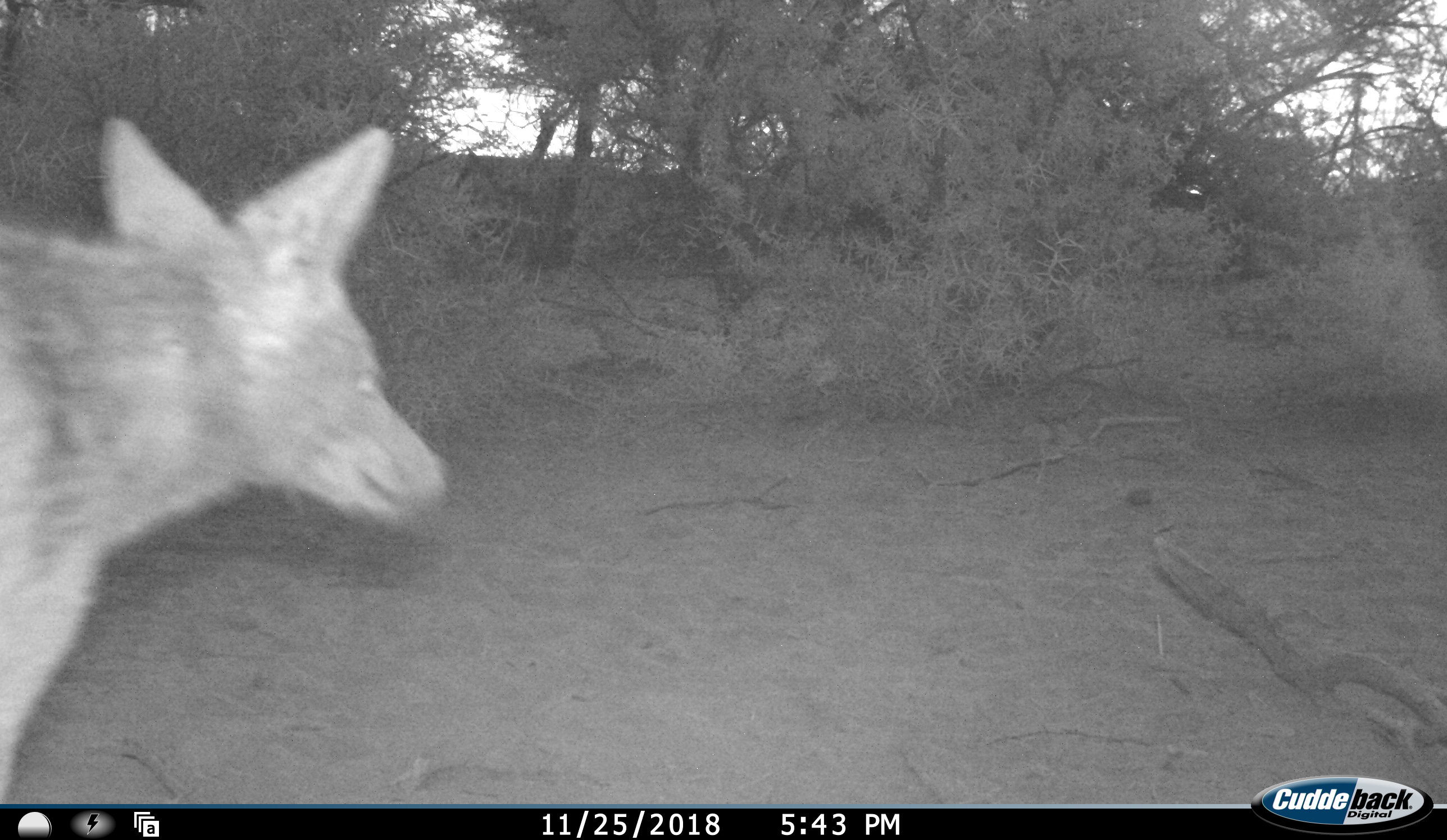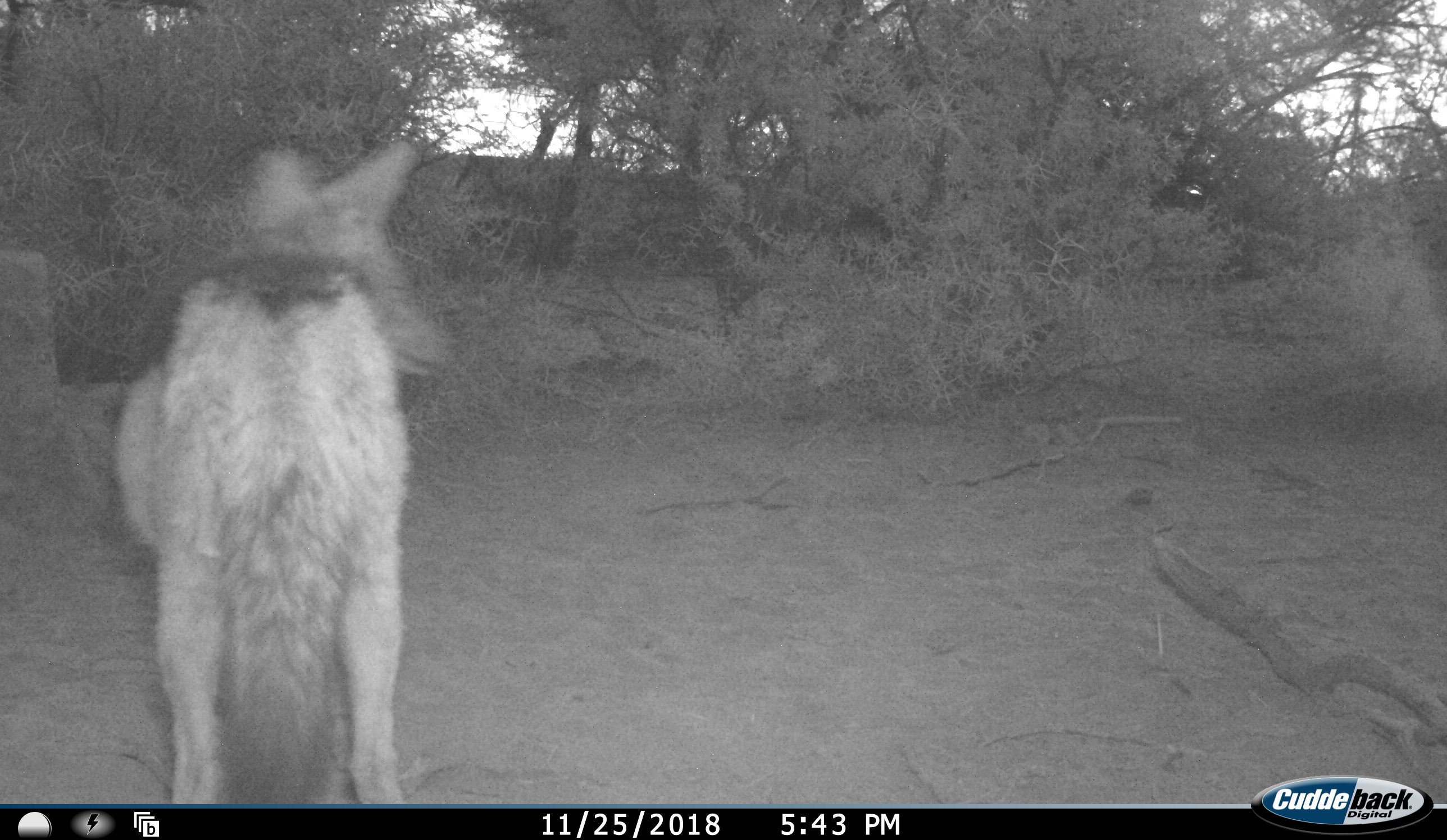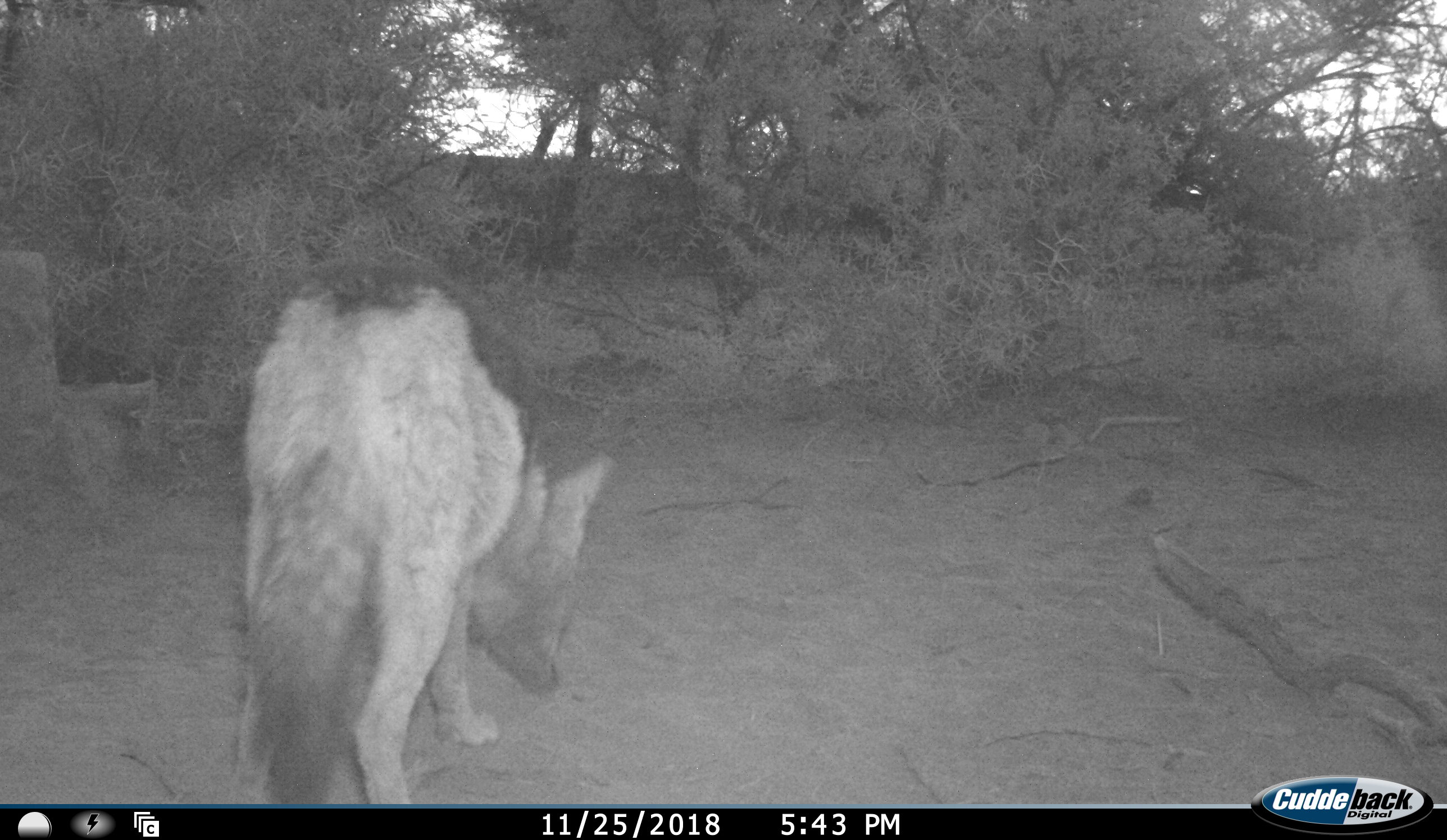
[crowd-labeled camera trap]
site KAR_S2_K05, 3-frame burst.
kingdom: Animalia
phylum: Chordata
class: Mammalia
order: Carnivora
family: Canidae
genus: Lupulella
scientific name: Lupulella mesomelas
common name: black-backed jackal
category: jackalblackbacked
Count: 1.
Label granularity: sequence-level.